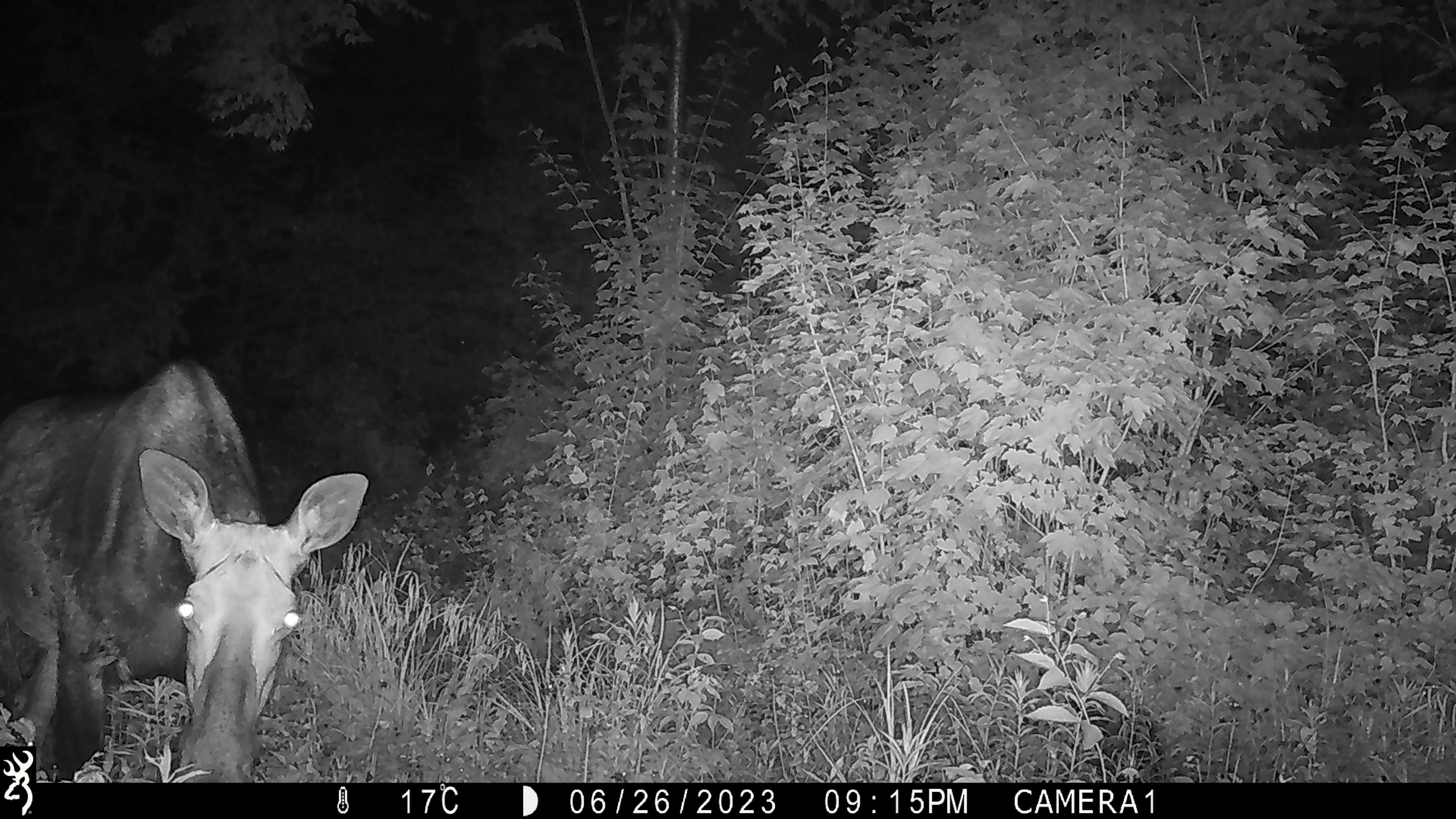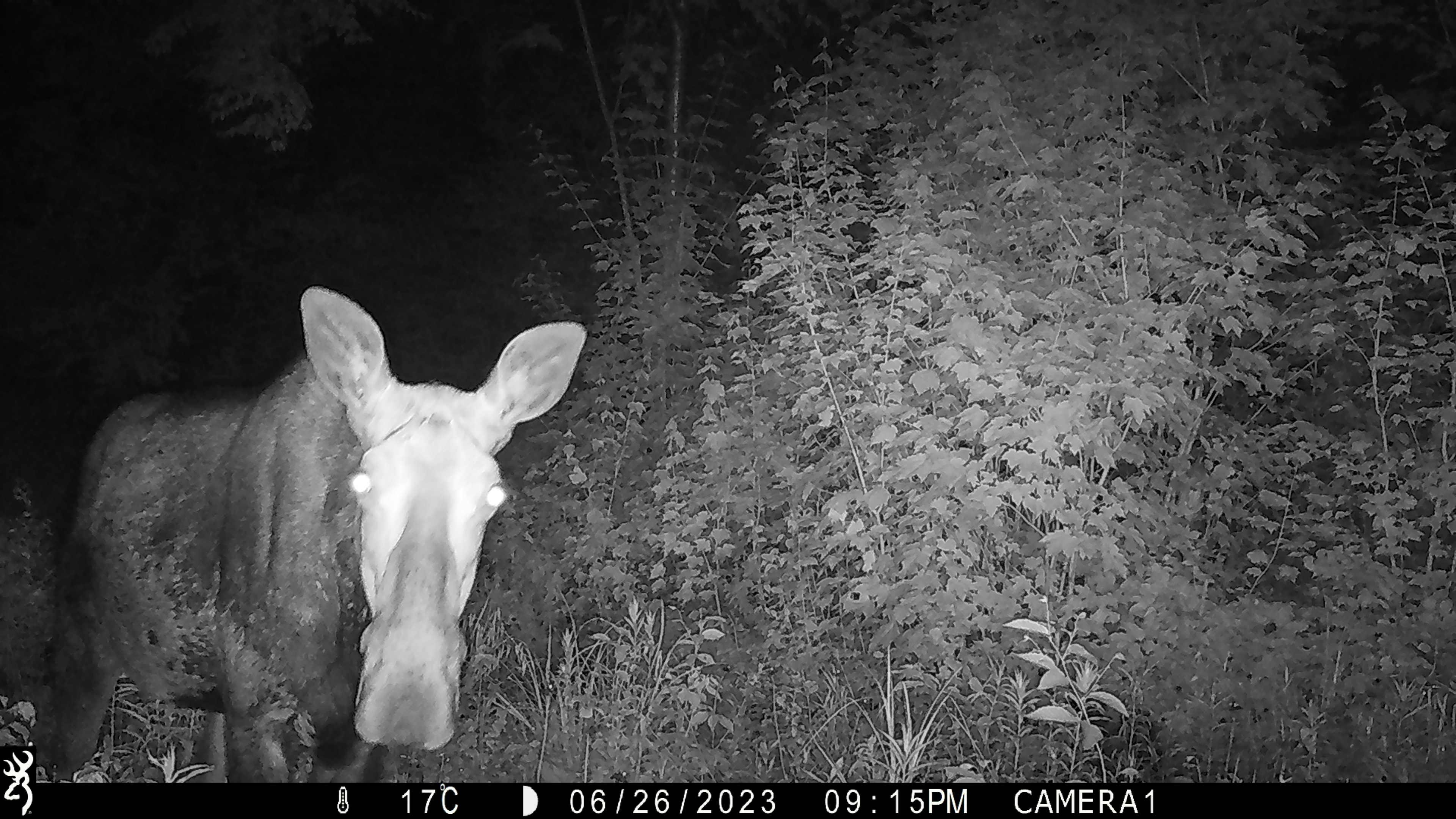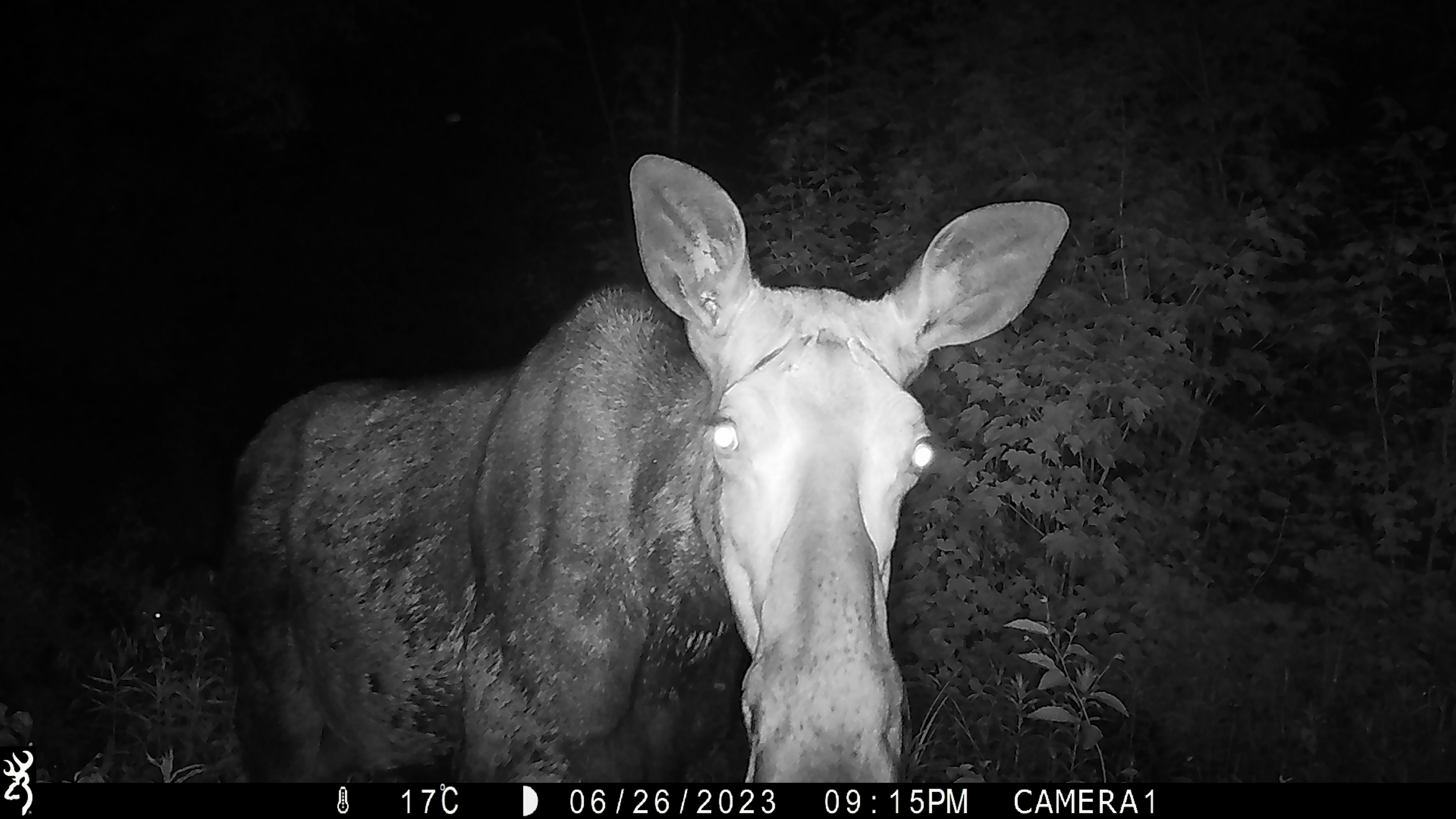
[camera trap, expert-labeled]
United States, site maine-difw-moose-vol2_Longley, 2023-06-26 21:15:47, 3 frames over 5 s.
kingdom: Animalia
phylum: Chordata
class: Mammalia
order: Artiodactyla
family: Cervidae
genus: Alces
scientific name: Alces alces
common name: moose